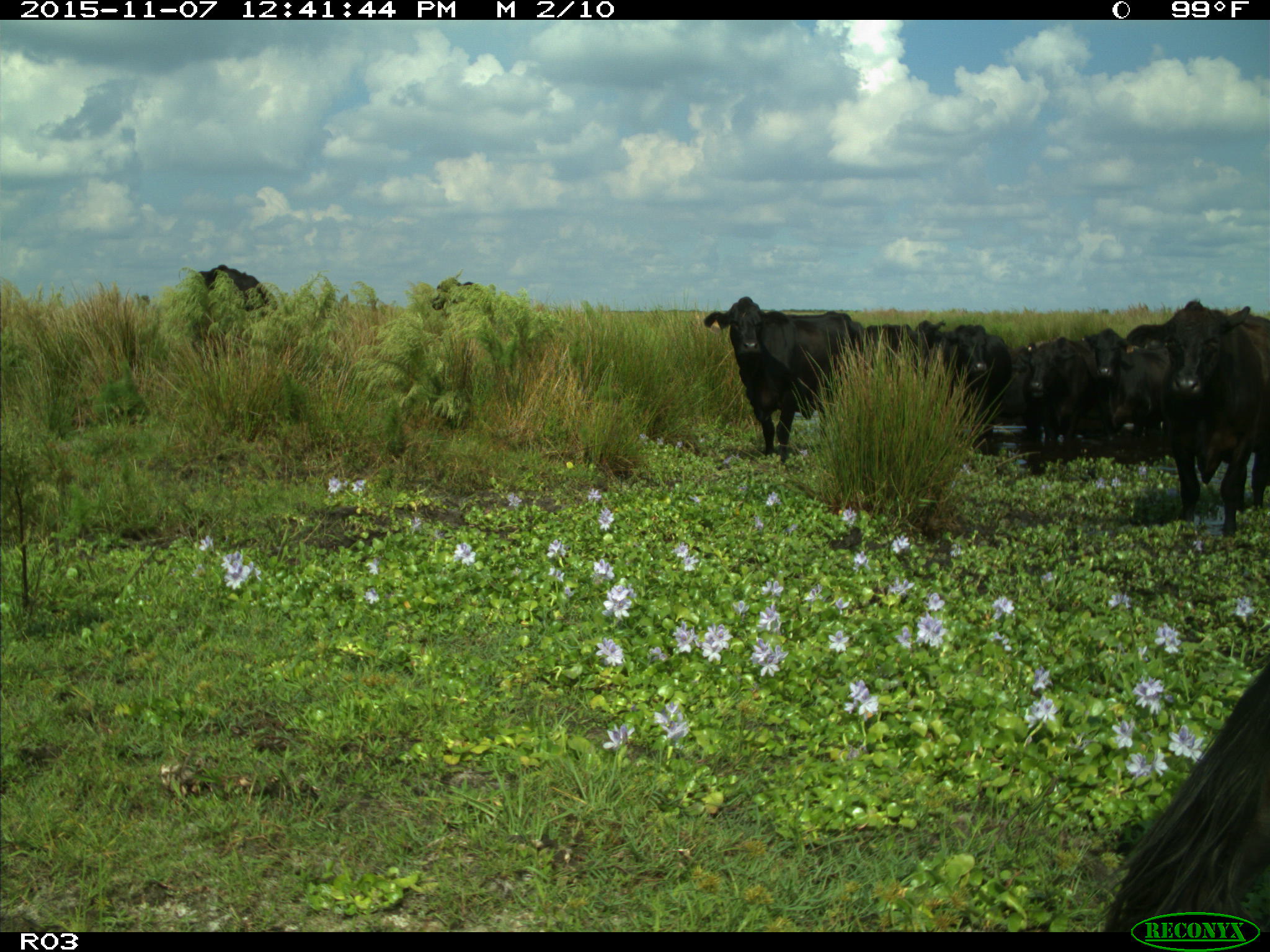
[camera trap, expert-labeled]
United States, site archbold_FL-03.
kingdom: Animalia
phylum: Chordata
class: Mammalia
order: Artiodactyla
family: Bovidae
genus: Bos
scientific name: Bos taurus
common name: domestic cow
Bos taurus (domestic cow).